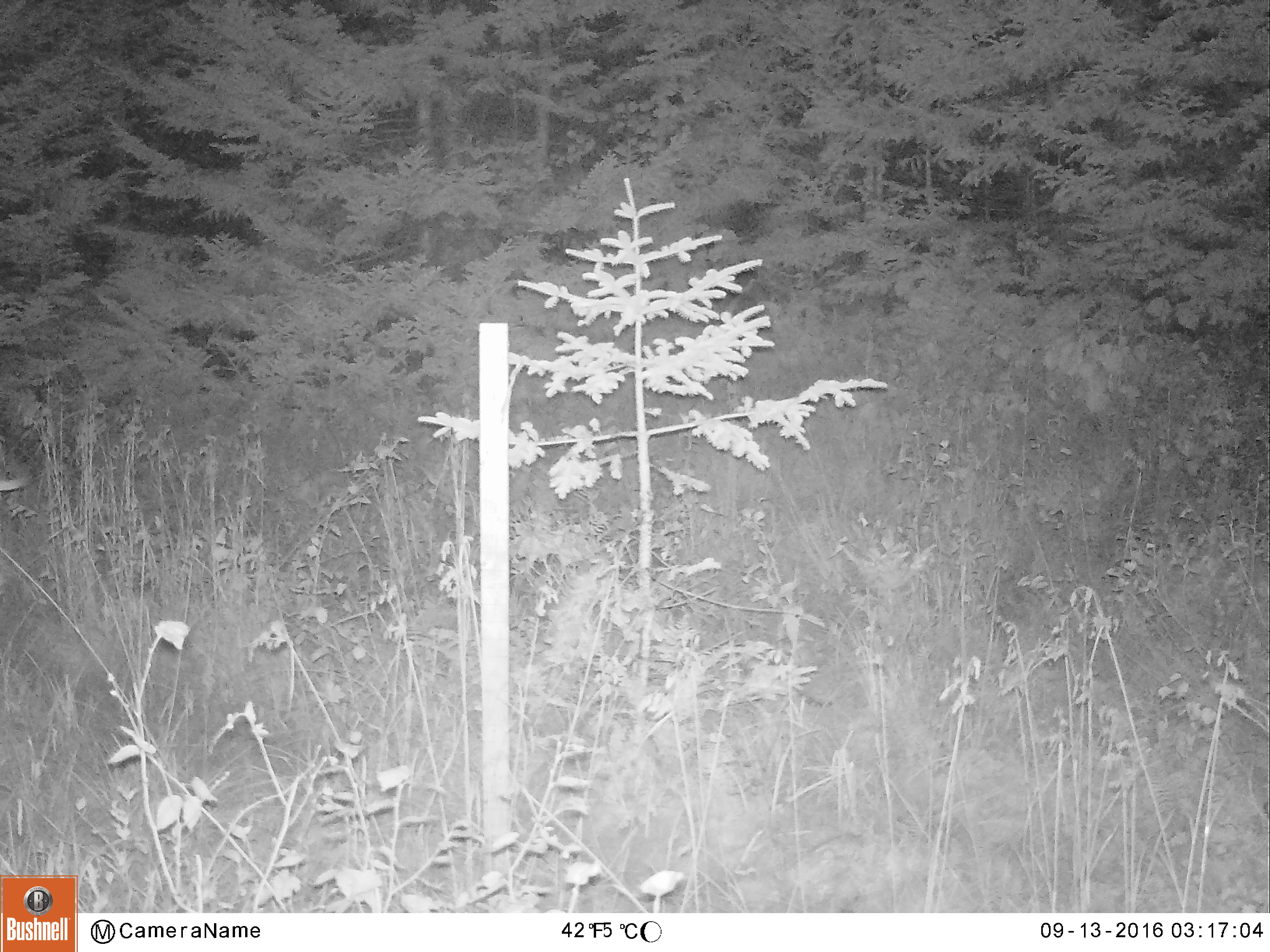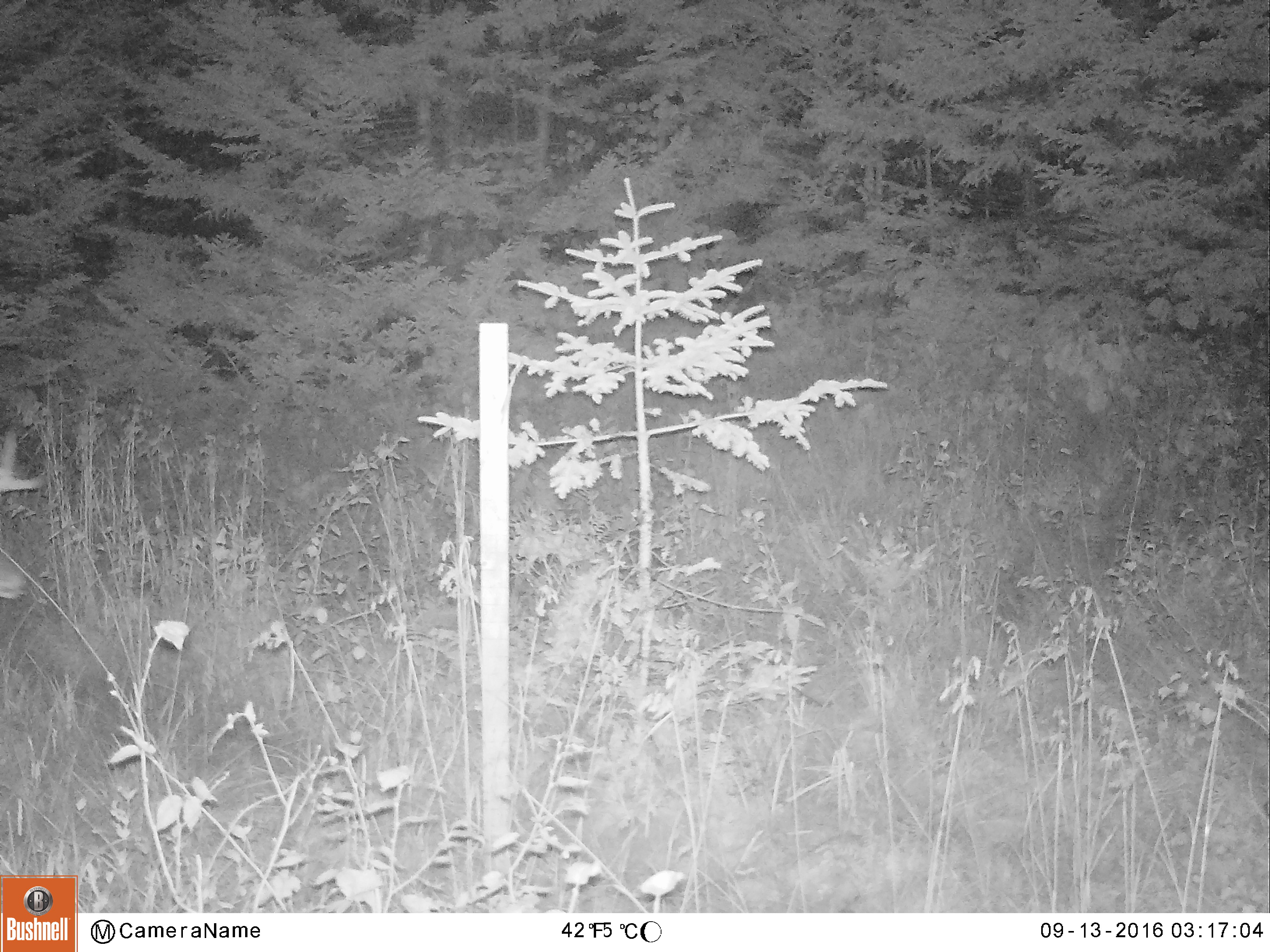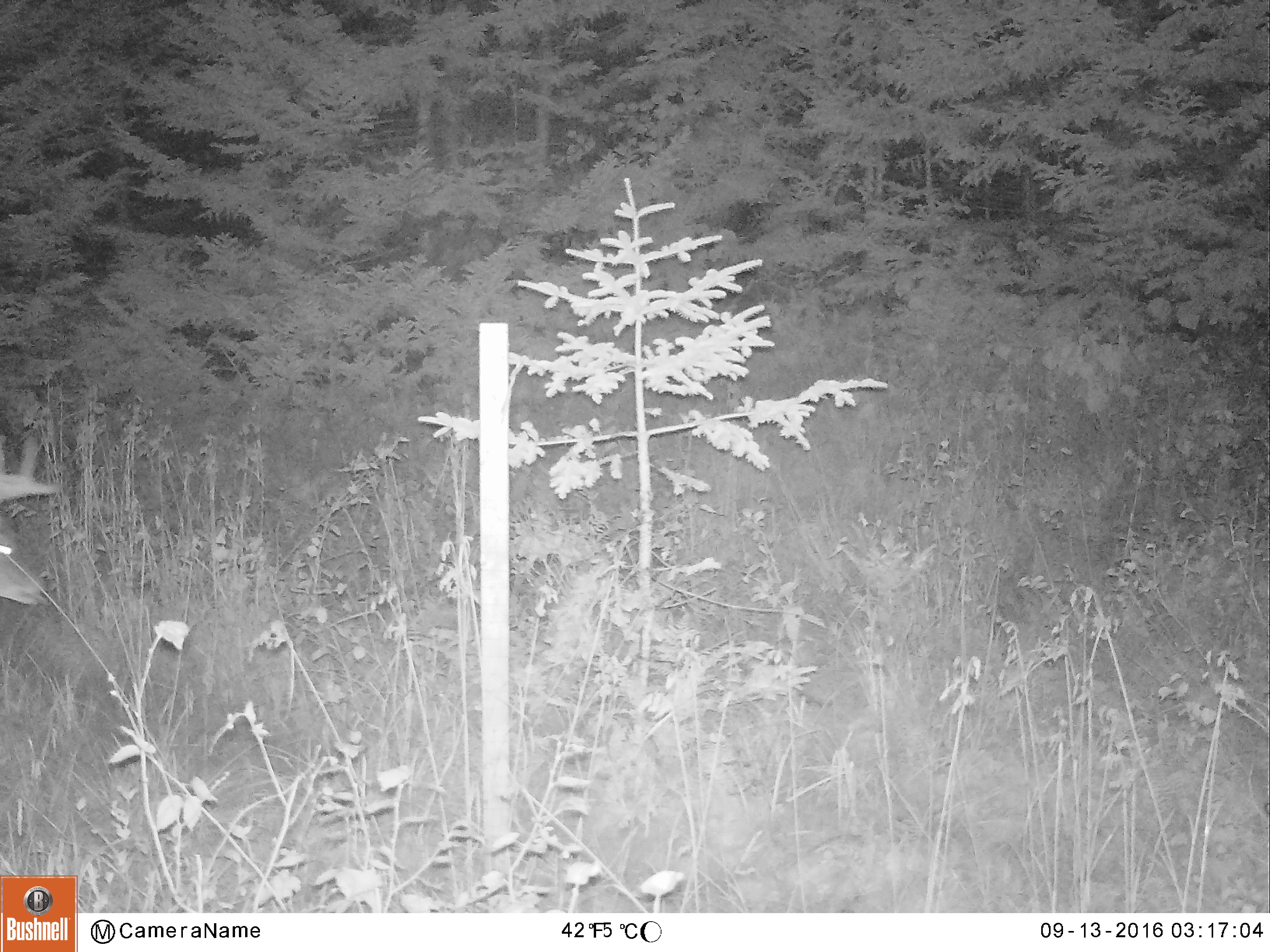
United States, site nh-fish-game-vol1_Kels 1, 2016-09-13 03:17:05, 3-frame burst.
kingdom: Animalia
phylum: Chordata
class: Mammalia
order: Artiodactyla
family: Cervidae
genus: Odocoileus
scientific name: Odocoileus virginianus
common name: white-tailed deer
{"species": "white-tailed deer (Odocoileus virginianus)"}